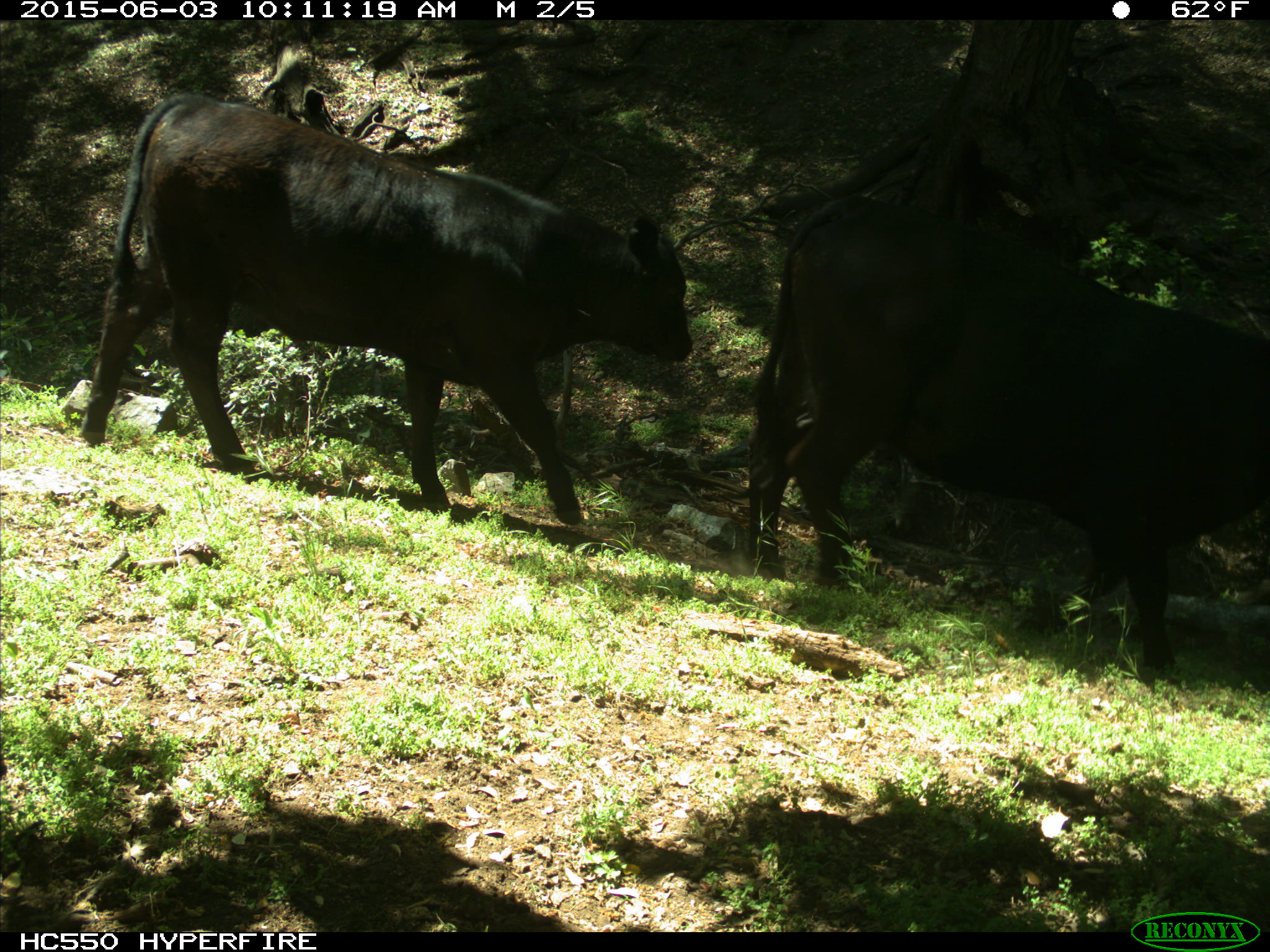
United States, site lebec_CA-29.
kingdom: Animalia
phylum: Chordata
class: Mammalia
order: Artiodactyla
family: Bovidae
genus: Bos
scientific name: Bos taurus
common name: domestic cow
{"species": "Bos taurus (domestic cow)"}